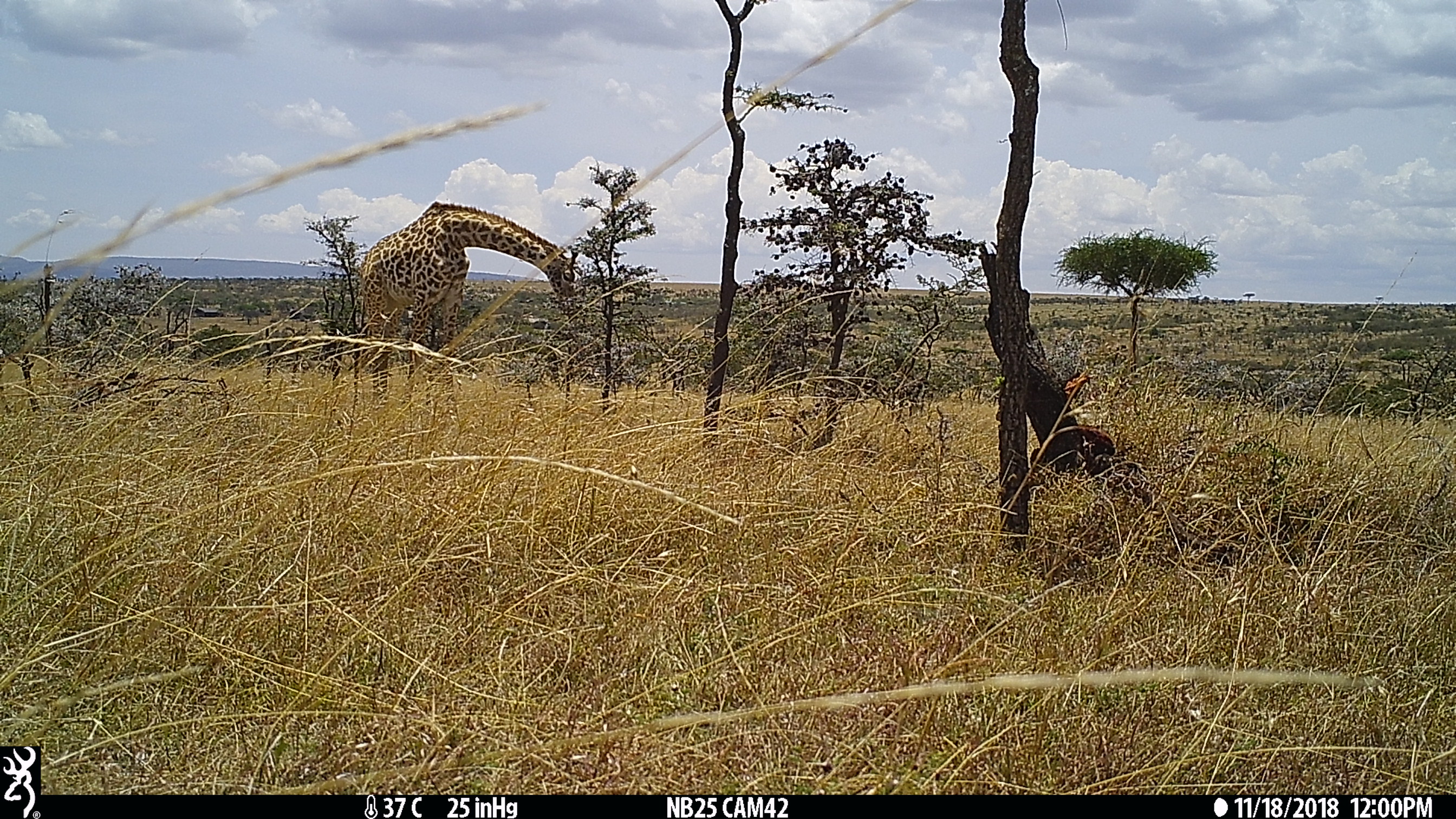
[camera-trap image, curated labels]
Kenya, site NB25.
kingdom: Animalia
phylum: Chordata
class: Mammalia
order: Artiodactyla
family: Giraffidae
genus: Giraffa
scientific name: Giraffa camelopardalis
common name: northern giraffe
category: giraffe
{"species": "giraffe (northern giraffe) (Giraffa camelopardalis)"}